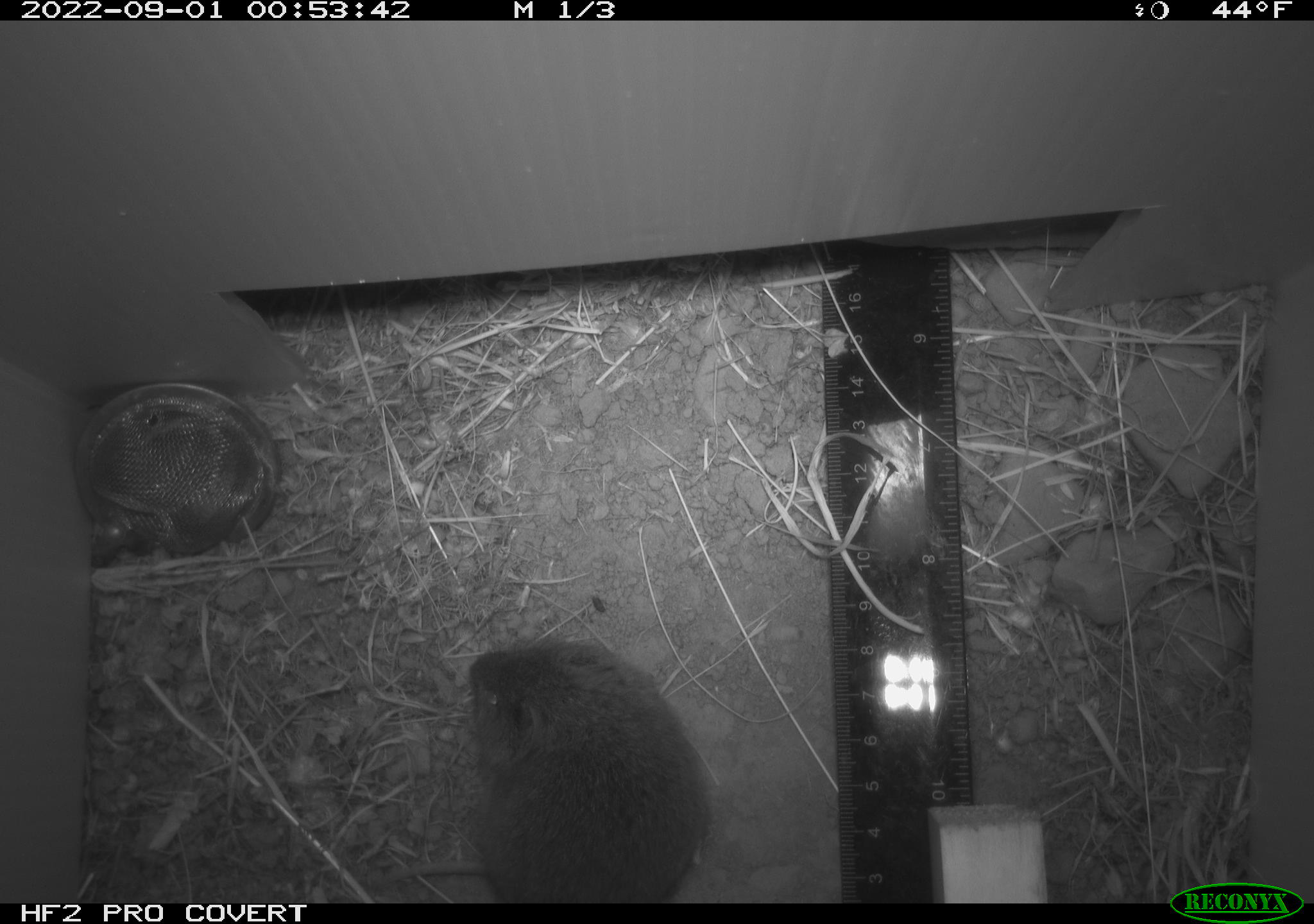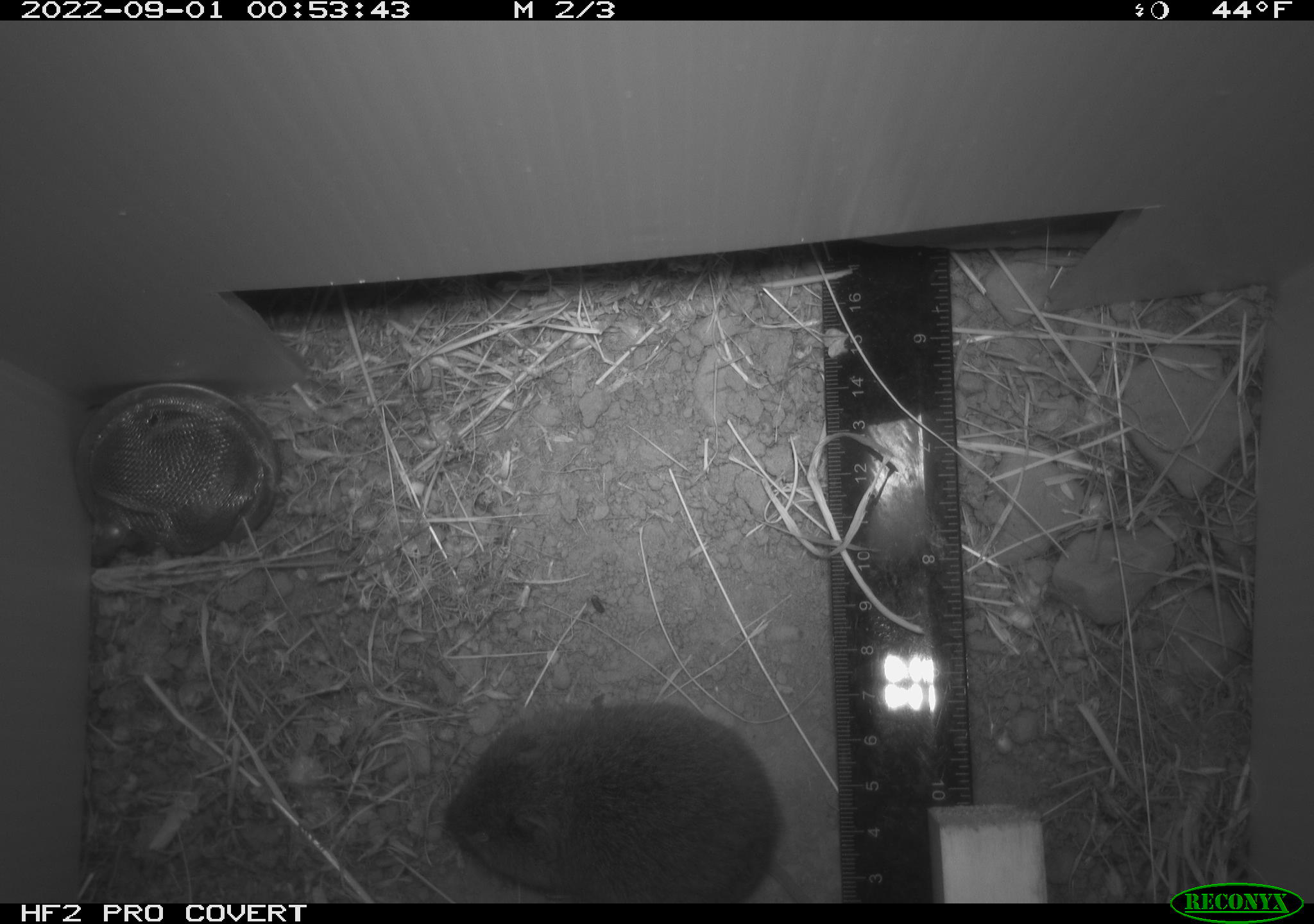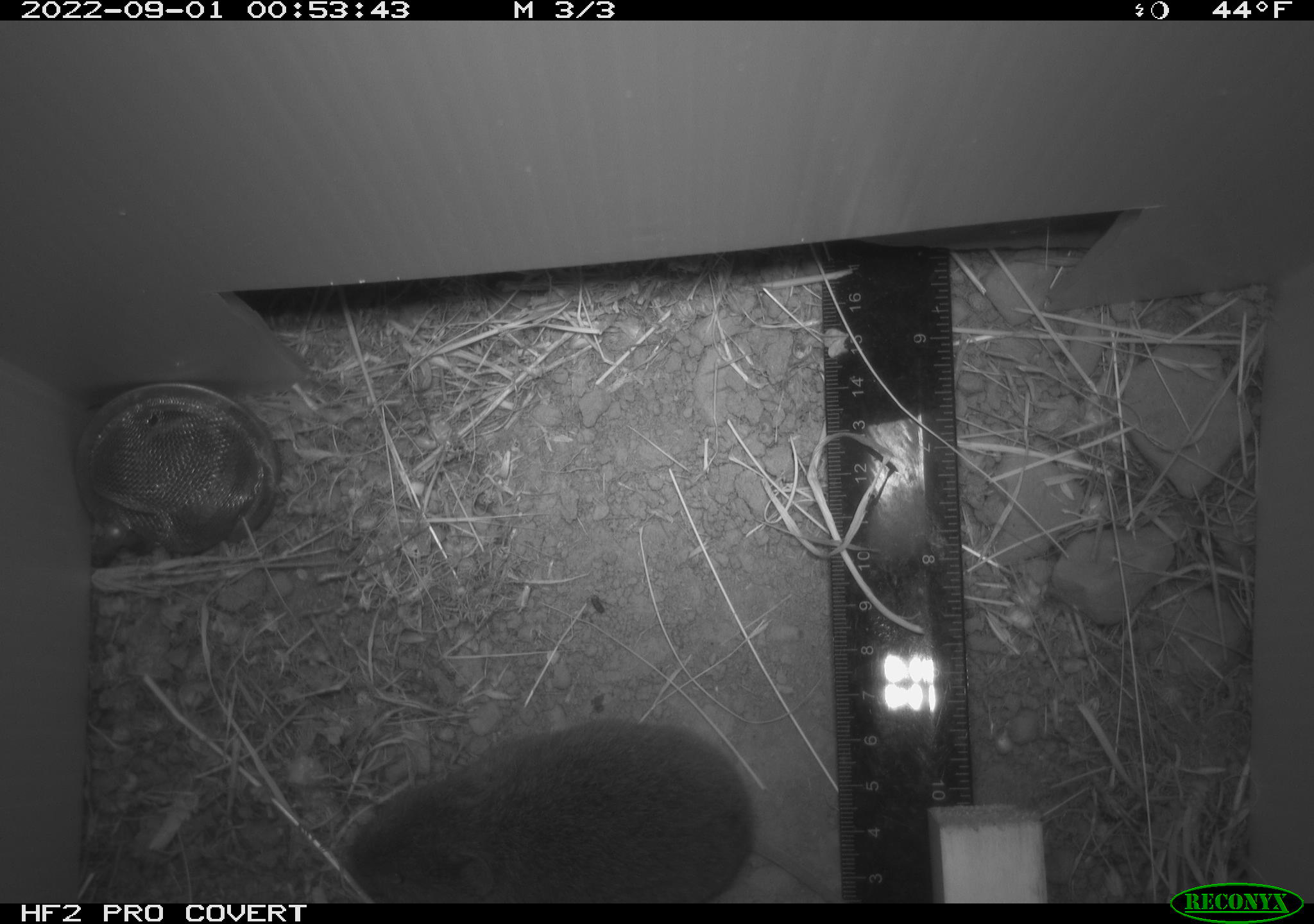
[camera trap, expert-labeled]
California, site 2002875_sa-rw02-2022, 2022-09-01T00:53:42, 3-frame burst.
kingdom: Animalia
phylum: Chordata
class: Mammalia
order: Rodentia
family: Cricetidae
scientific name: Arvicolinae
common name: voles, lemmings, and muskrats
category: arvicolinae subfamily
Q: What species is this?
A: Arvicolinae subfamily (voles, lemmings, and muskrats) (Arvicolinae).